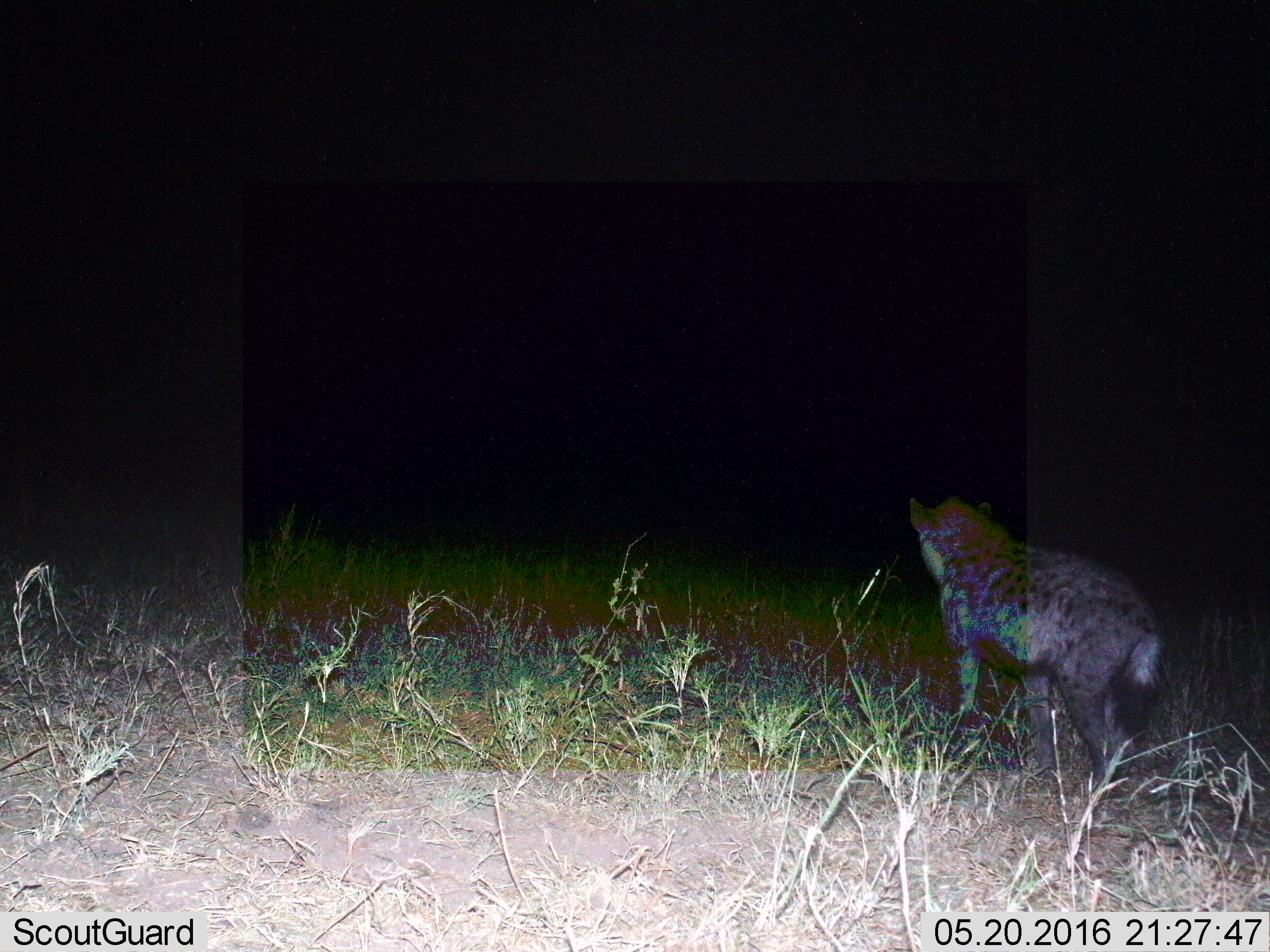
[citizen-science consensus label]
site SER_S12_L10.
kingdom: Animalia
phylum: Chordata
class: Mammalia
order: Carnivora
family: Hyaenidae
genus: Crocuta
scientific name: Crocuta crocuta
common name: spotted hyena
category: hyenaspotted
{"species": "hyenaspotted (spotted hyena) (Crocuta crocuta)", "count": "1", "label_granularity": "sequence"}